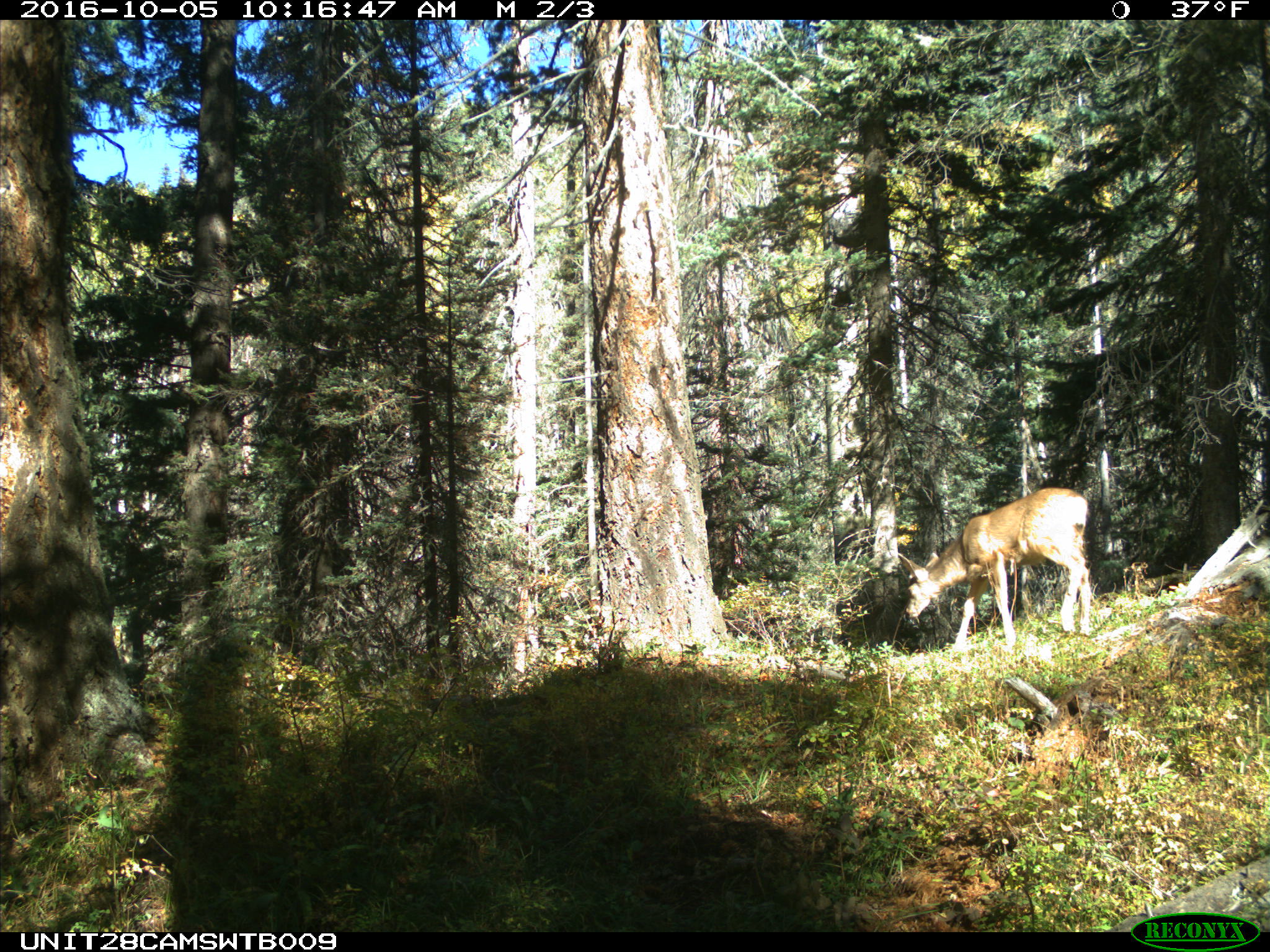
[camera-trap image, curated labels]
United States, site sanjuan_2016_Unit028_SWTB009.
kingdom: Animalia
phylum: Chordata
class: Mammalia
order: Artiodactyla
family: Cervidae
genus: Odocoileus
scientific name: Odocoileus hemionus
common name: mule deer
Odocoileus hemionus (mule deer).